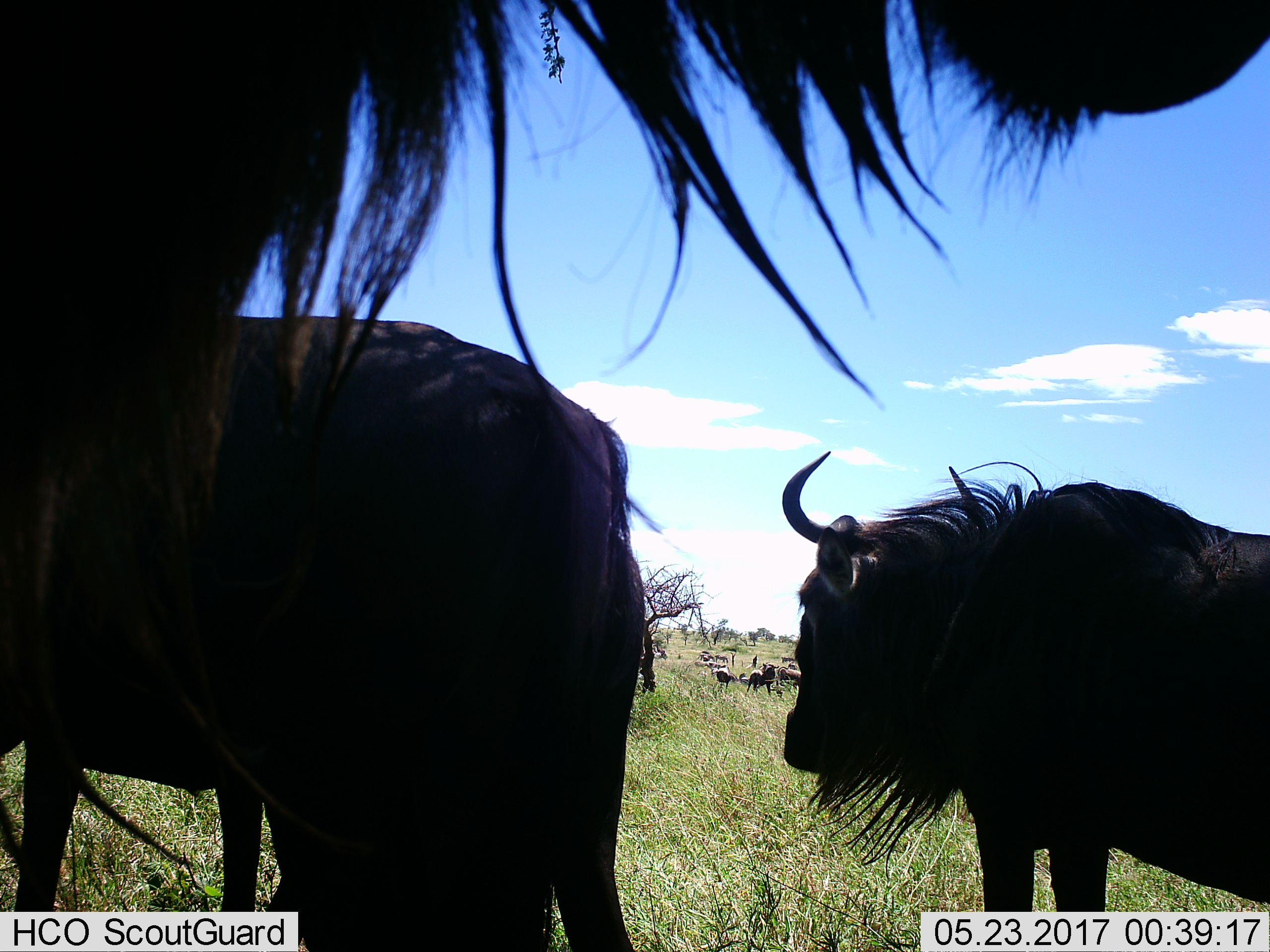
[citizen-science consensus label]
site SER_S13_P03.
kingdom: Animalia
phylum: Chordata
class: Mammalia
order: Artiodactyla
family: Bovidae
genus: Connochaetes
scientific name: Connochaetes taurinus taurinus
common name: blue wildebeest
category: wildebeestblue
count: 11-50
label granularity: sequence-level